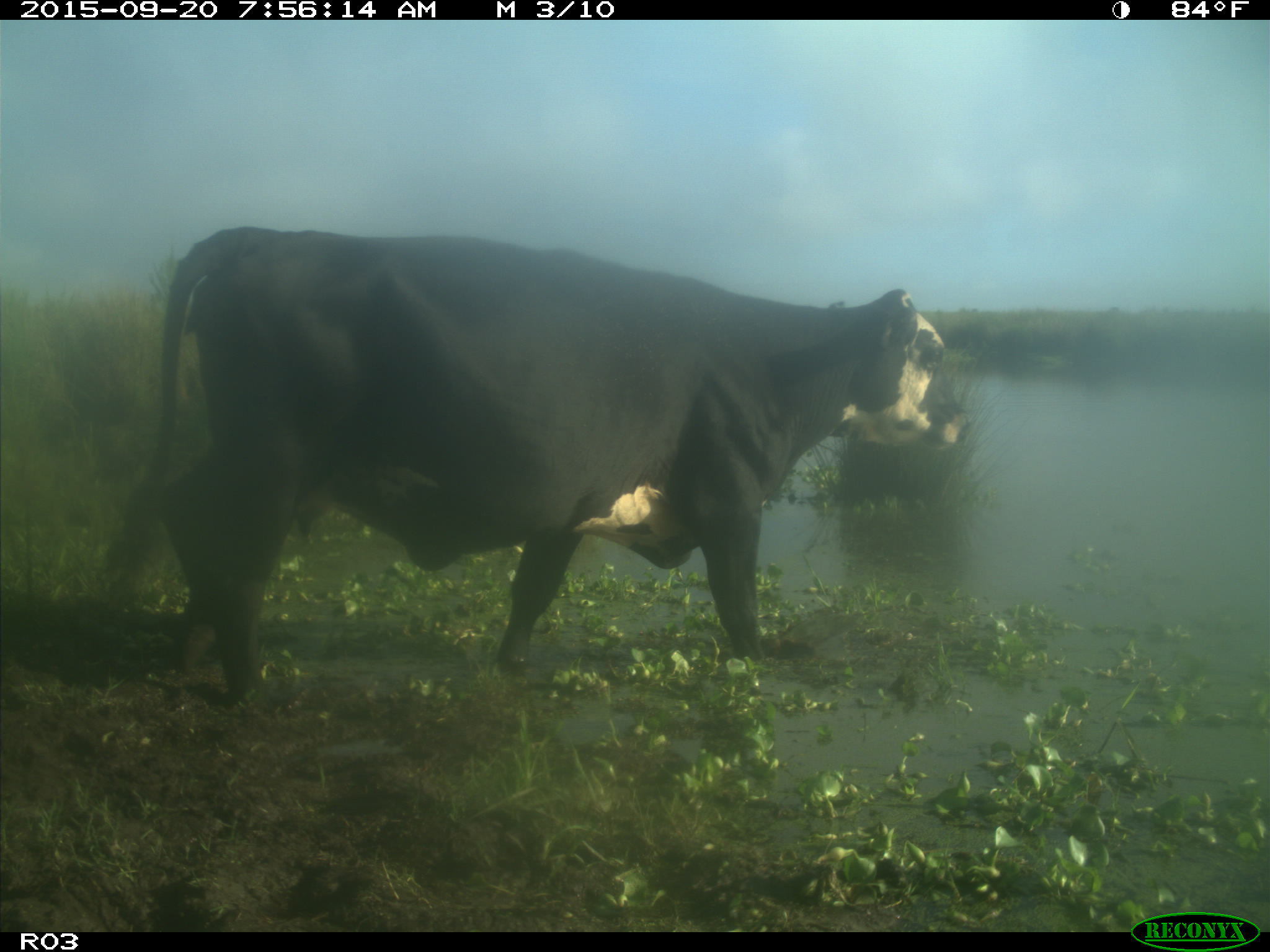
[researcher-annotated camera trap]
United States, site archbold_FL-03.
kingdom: Animalia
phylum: Chordata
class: Mammalia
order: Artiodactyla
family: Bovidae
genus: Bos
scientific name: Bos taurus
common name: domestic cow